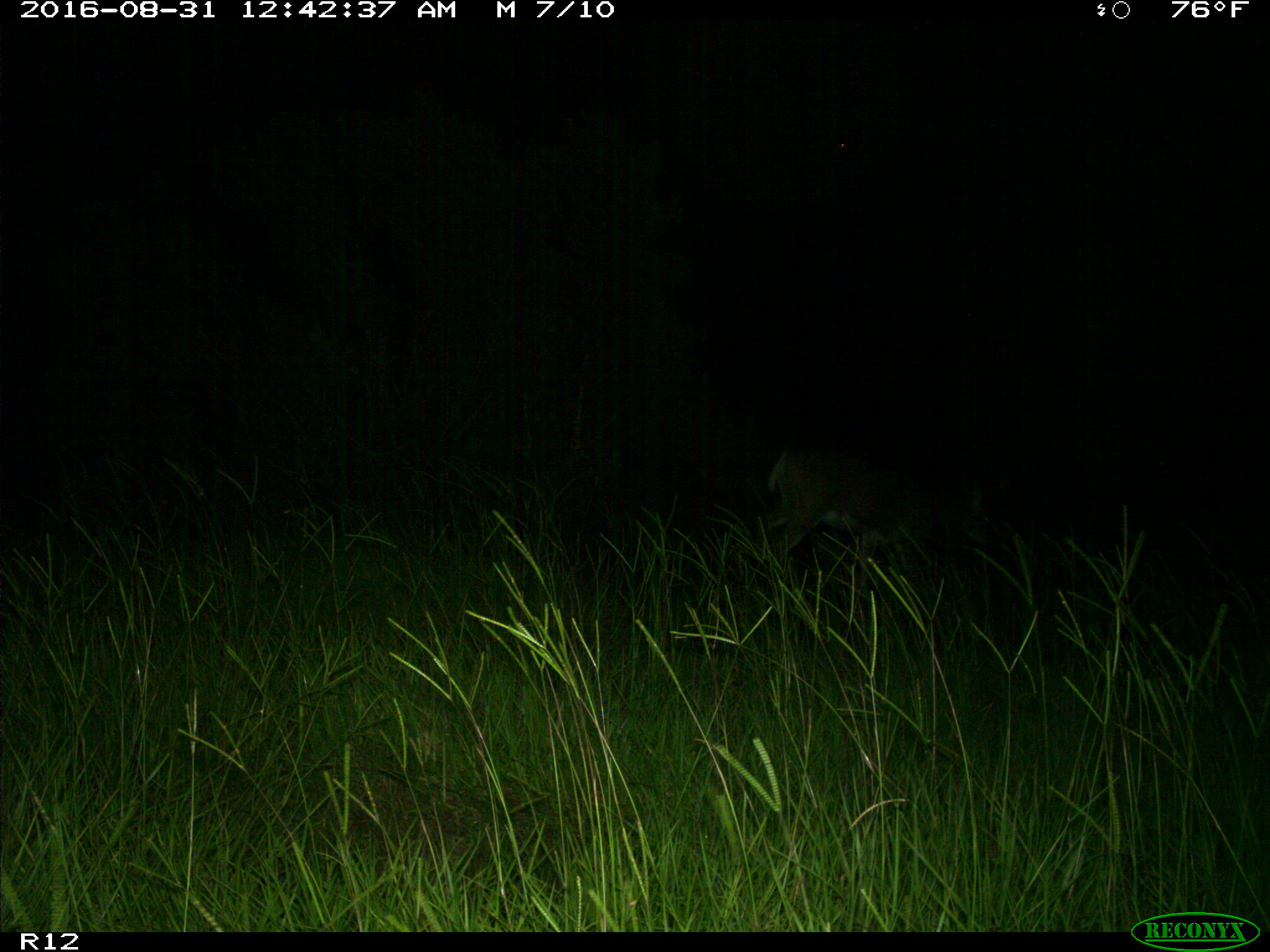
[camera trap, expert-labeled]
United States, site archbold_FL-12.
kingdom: Animalia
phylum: Chordata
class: Mammalia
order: Artiodactyla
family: Cervidae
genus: Odocoileus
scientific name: Odocoileus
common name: deer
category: unidentified deer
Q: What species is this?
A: Unidentified deer (deer) (Odocoileus).